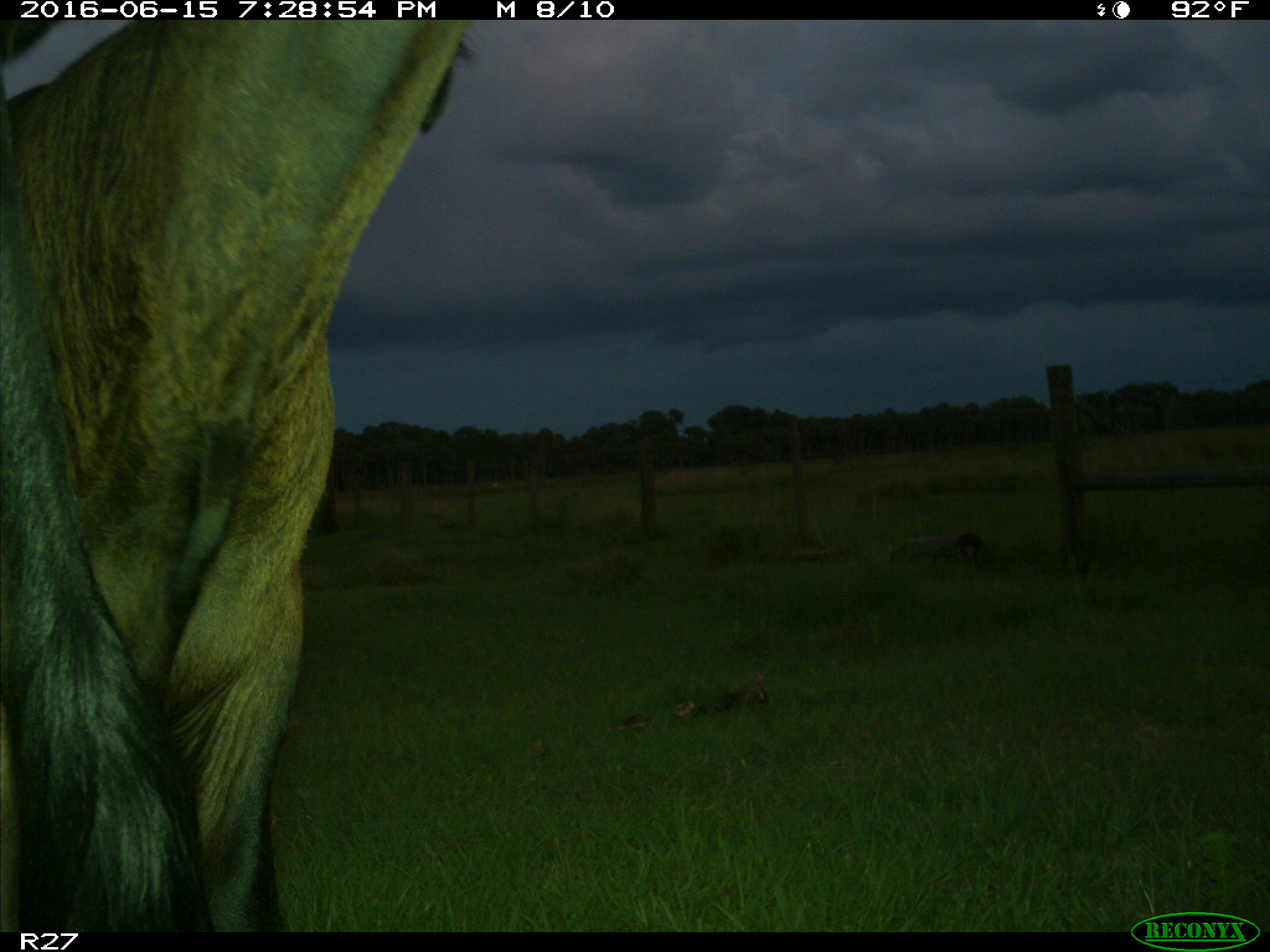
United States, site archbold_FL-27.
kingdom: Animalia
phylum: Chordata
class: Mammalia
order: Artiodactyla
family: Bovidae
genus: Bos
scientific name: Bos taurus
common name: domestic cow